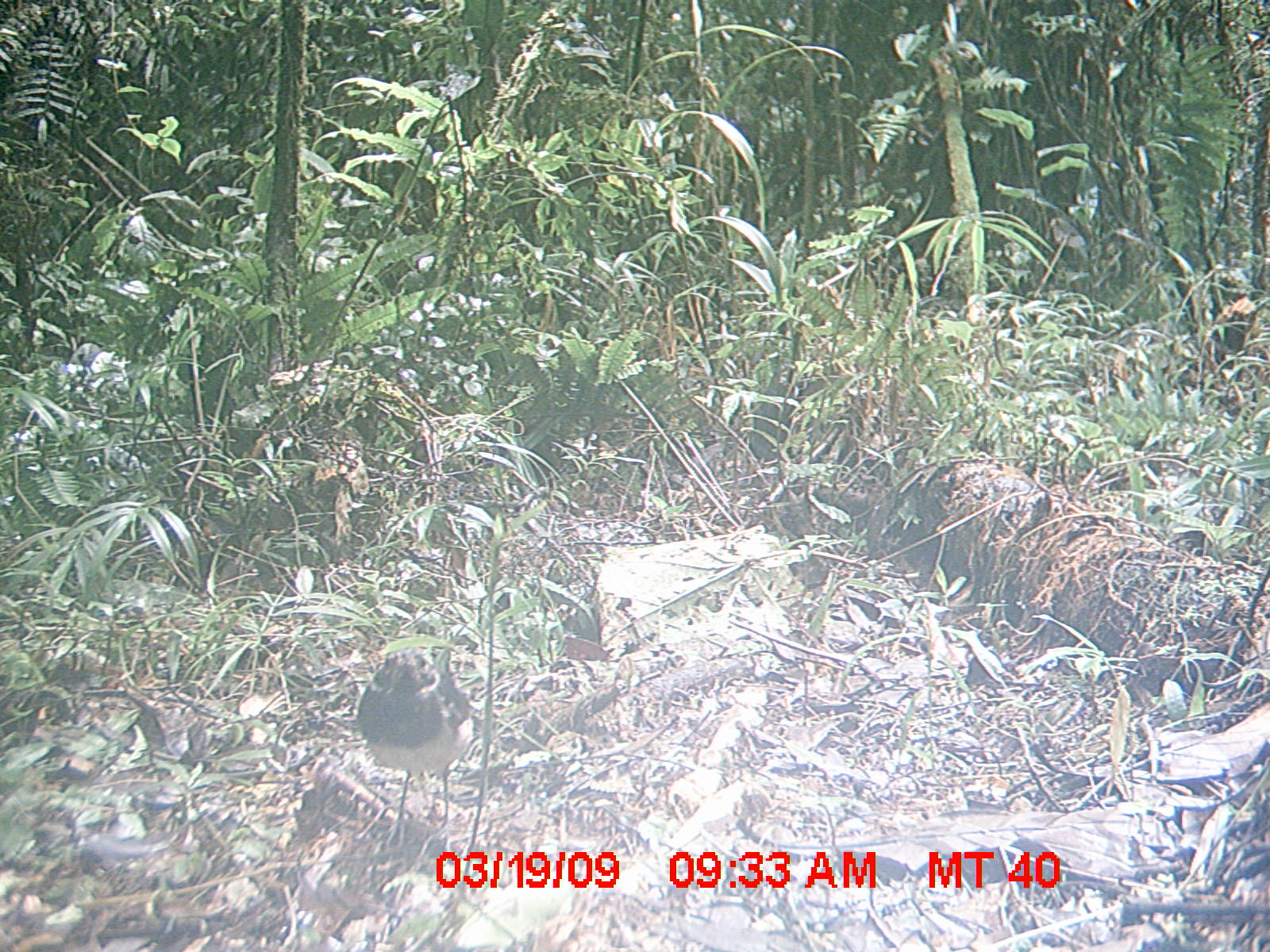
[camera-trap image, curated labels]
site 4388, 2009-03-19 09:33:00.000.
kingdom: Animalia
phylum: Chordata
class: Aves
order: Passeriformes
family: Muscicapidae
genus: Copsychus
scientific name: Copsychus albospecularis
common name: madagascar magpie-robin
Copsychus albospecularis (madagascar magpie-robin), count 1.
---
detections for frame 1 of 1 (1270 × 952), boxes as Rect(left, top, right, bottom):
copsychus albospecularis: Rect(354, 644, 474, 858)